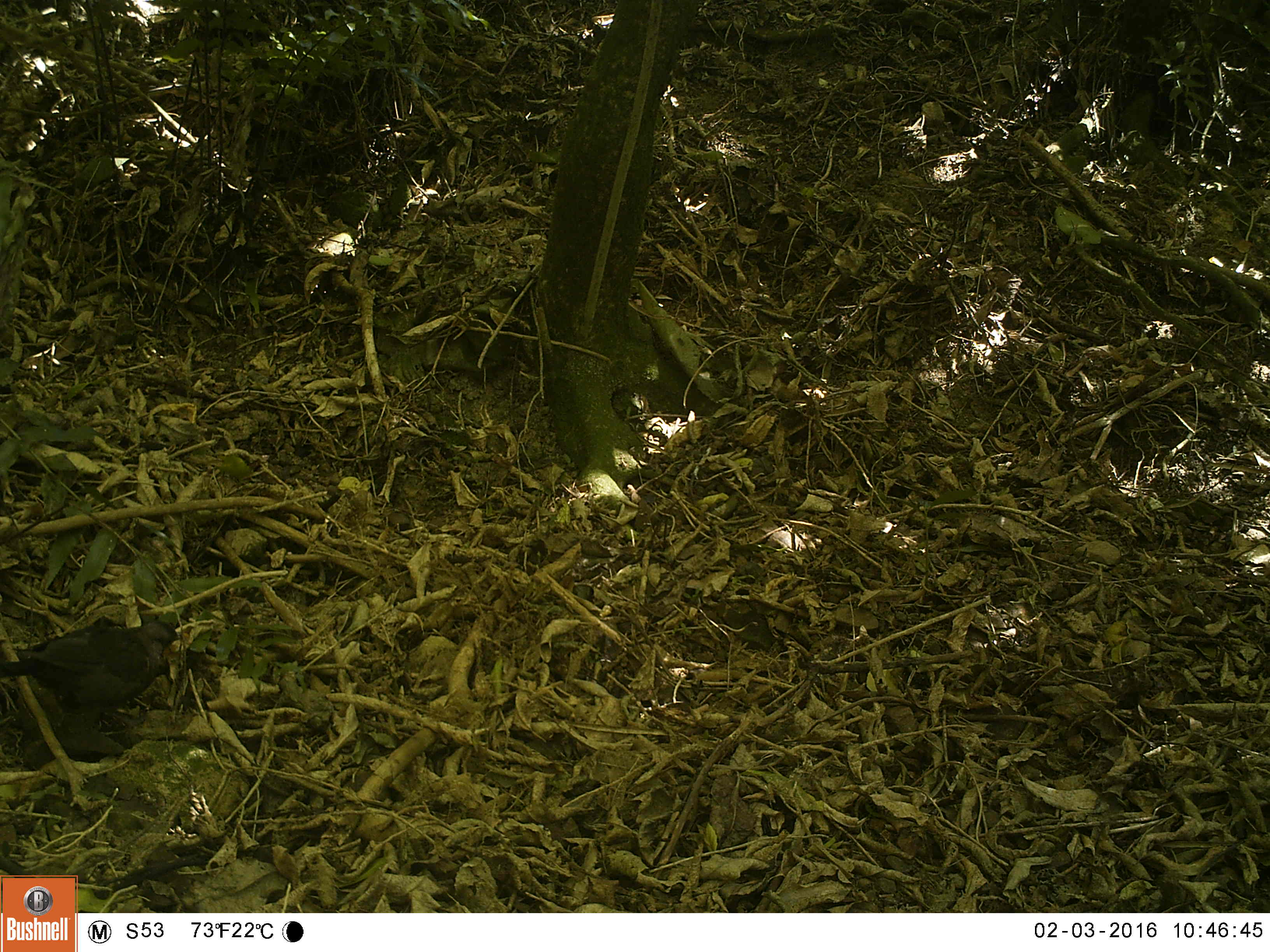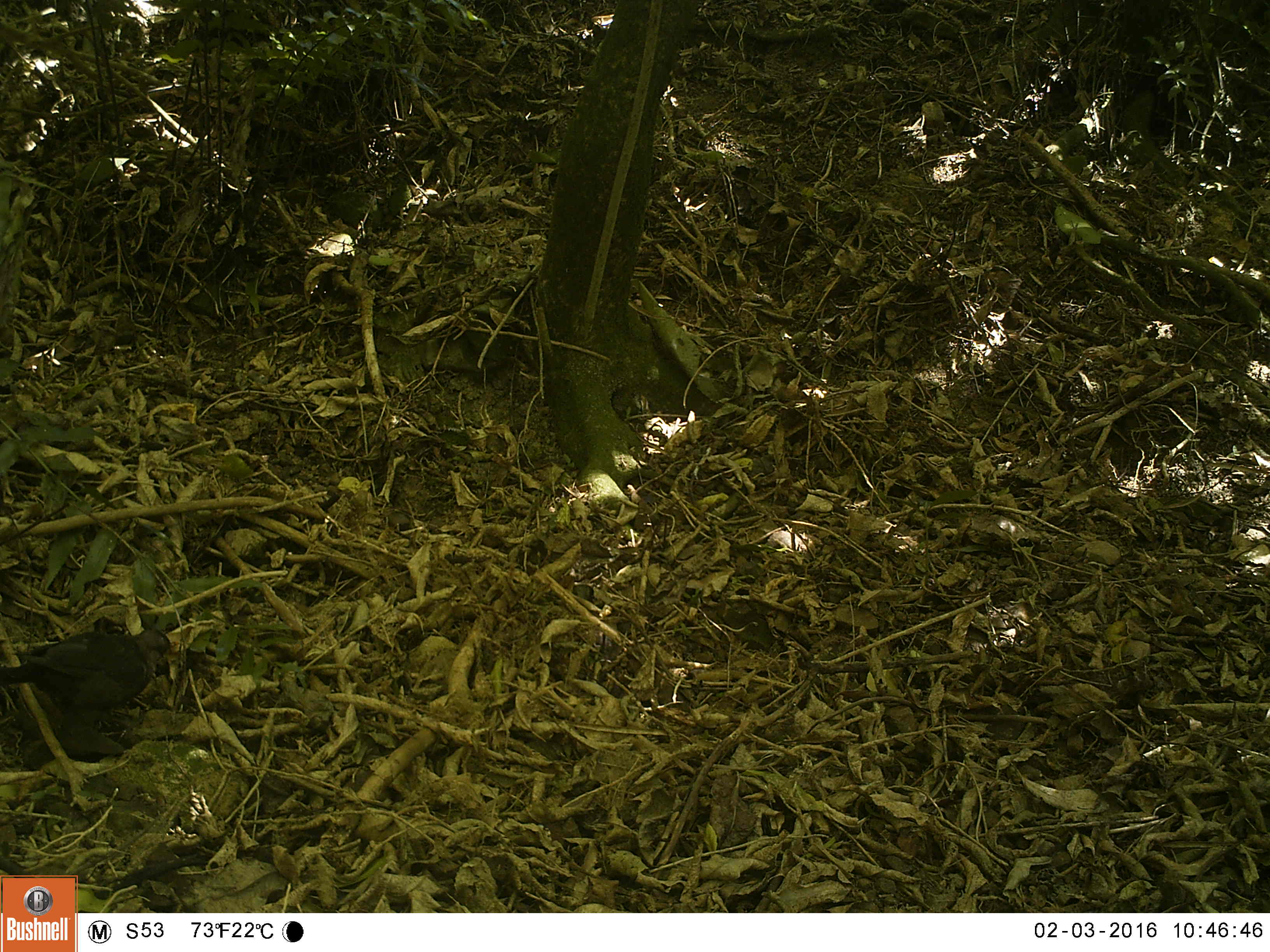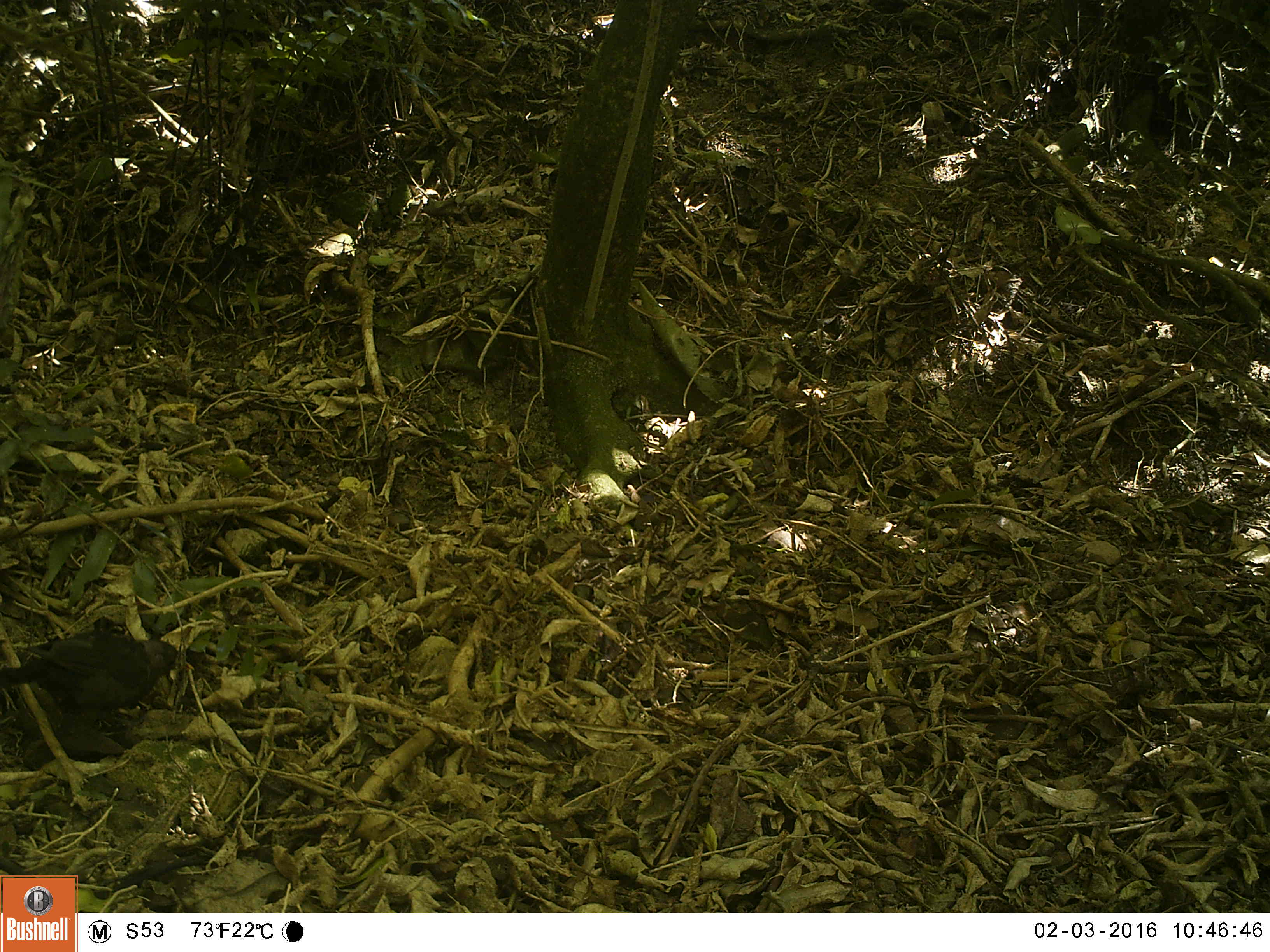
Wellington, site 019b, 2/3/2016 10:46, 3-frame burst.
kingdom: Animalia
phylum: Chordata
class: Aves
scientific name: Aves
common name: bird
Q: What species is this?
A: Bird (Aves).